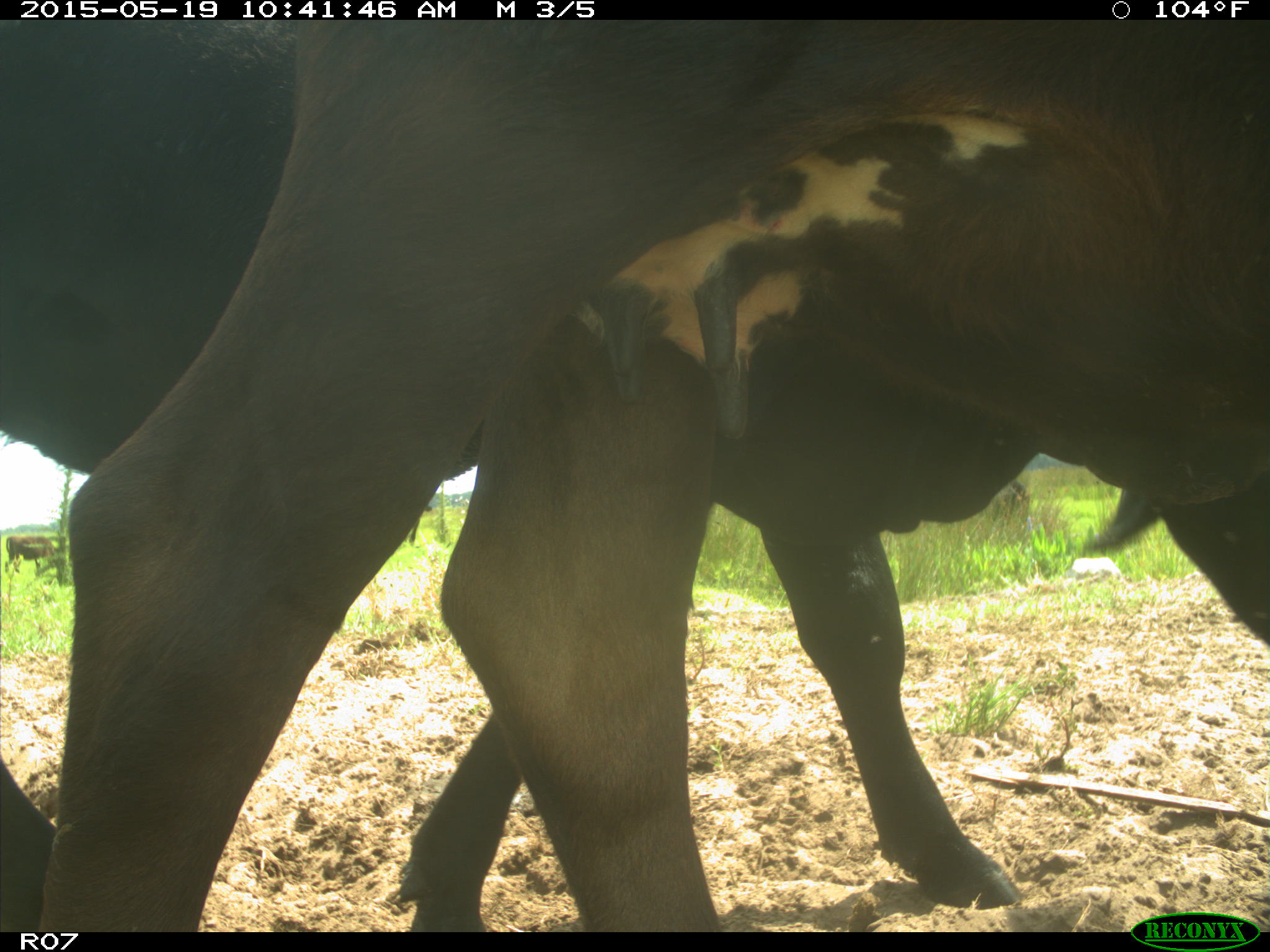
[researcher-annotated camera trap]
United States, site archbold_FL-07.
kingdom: Animalia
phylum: Chordata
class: Mammalia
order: Artiodactyla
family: Bovidae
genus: Bos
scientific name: Bos taurus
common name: domestic cow